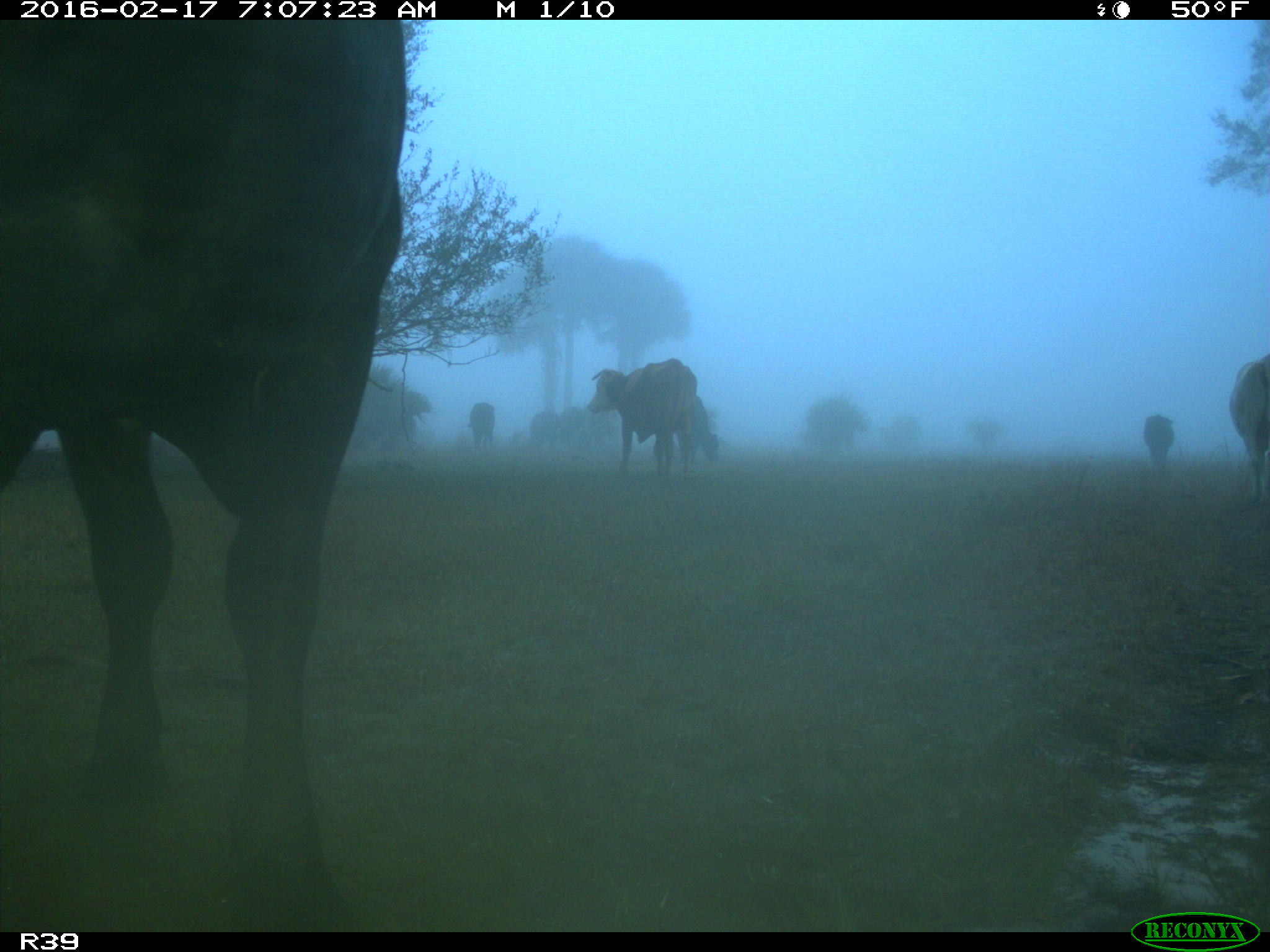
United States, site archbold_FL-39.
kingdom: Animalia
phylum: Chordata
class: Mammalia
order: Artiodactyla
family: Bovidae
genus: Bos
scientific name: Bos taurus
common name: domestic cow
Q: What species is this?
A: Bos taurus (domestic cow).